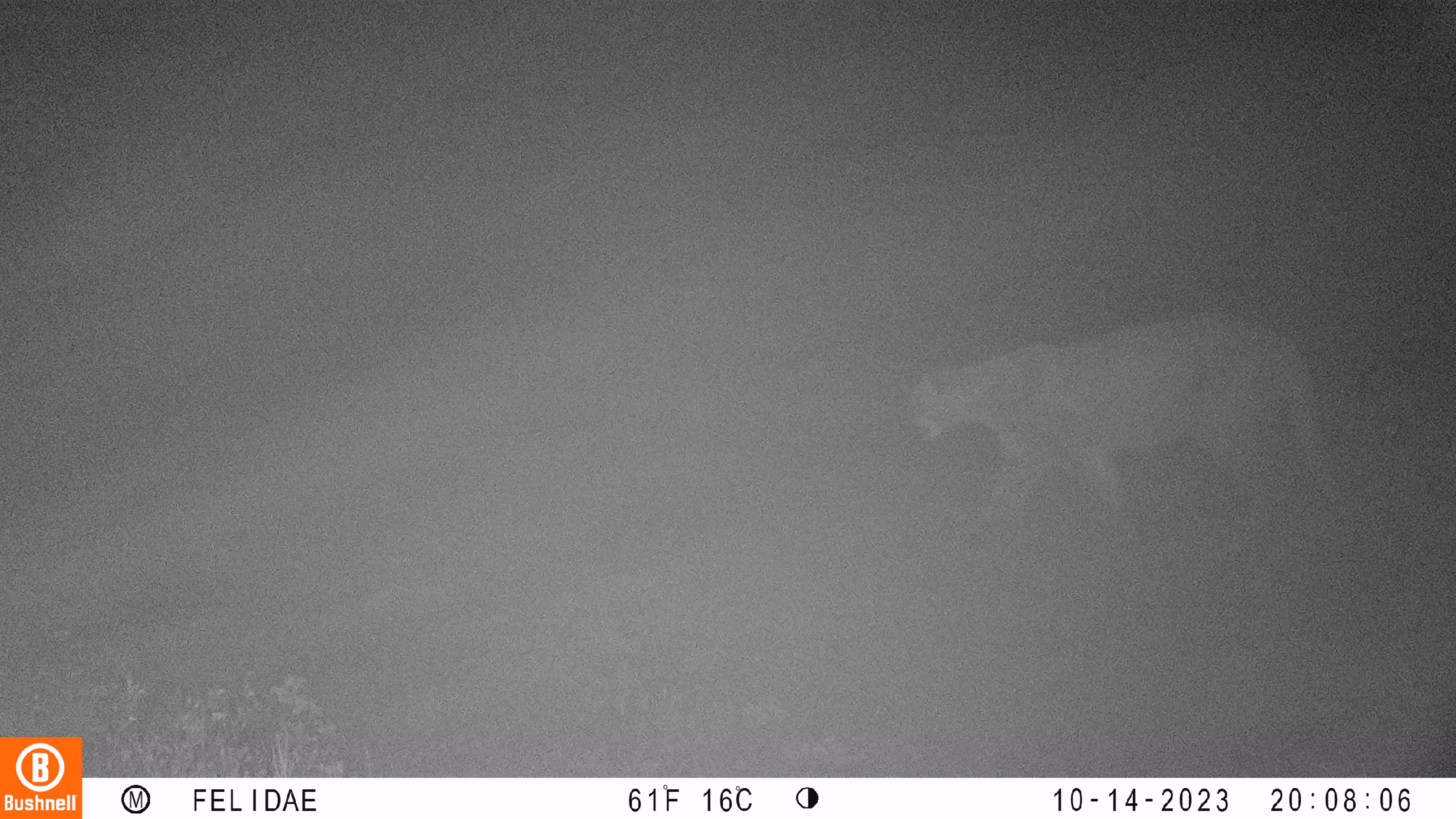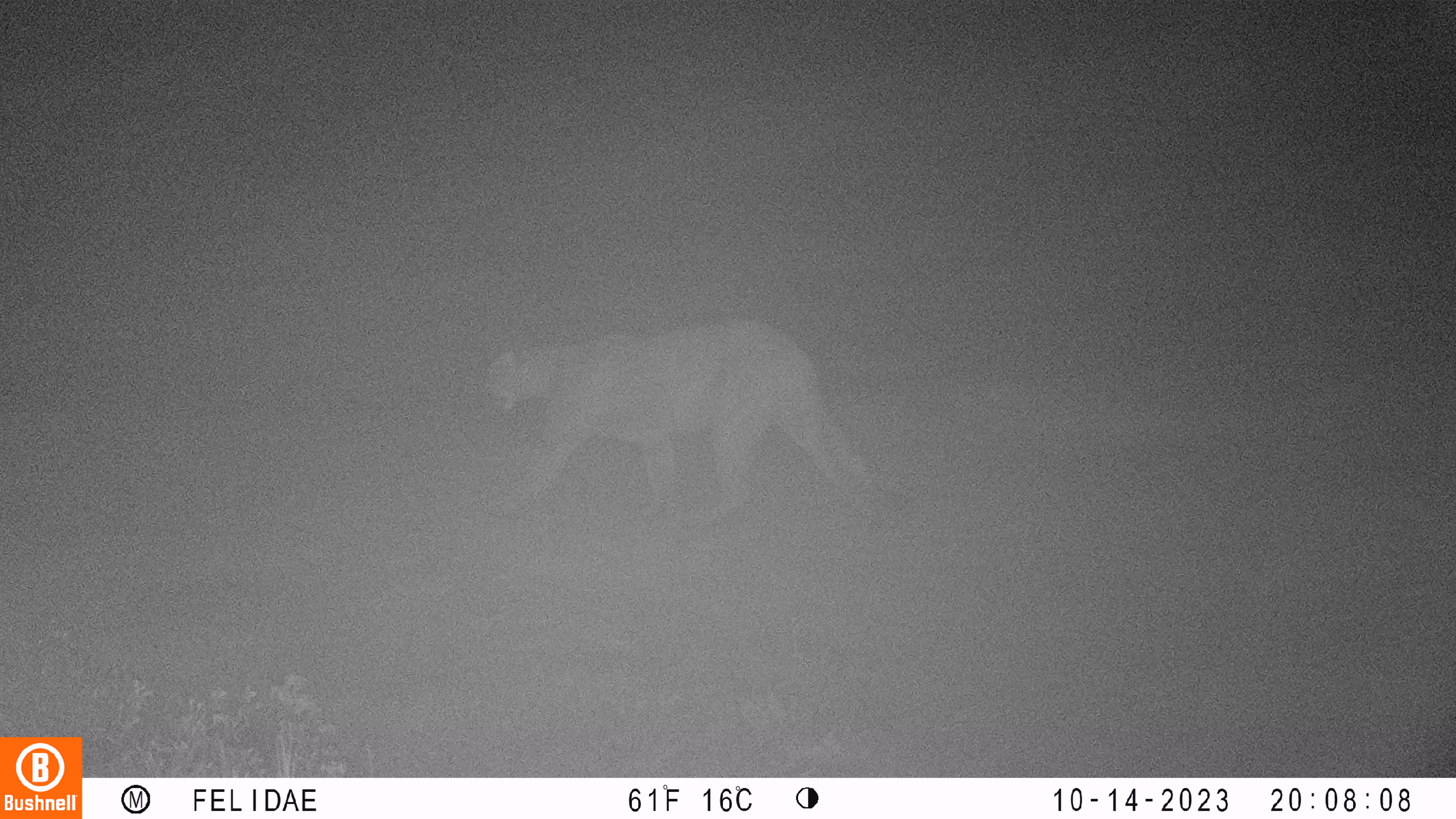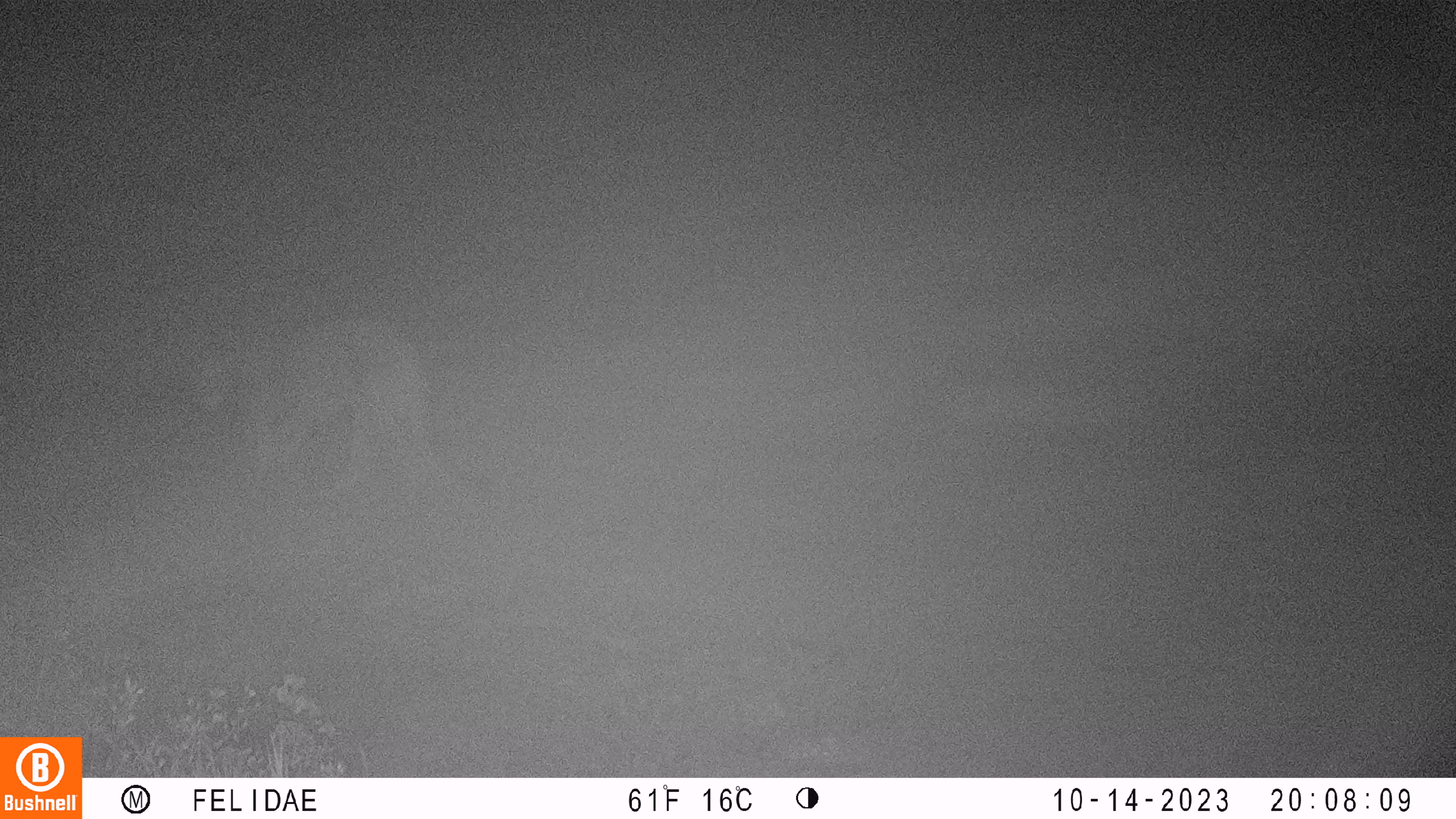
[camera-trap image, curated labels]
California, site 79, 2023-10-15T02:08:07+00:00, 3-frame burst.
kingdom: Animalia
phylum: Chordata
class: Mammalia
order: Carnivora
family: Felidae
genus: Puma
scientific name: Puma concolor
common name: puma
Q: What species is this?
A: Puma (Puma concolor).